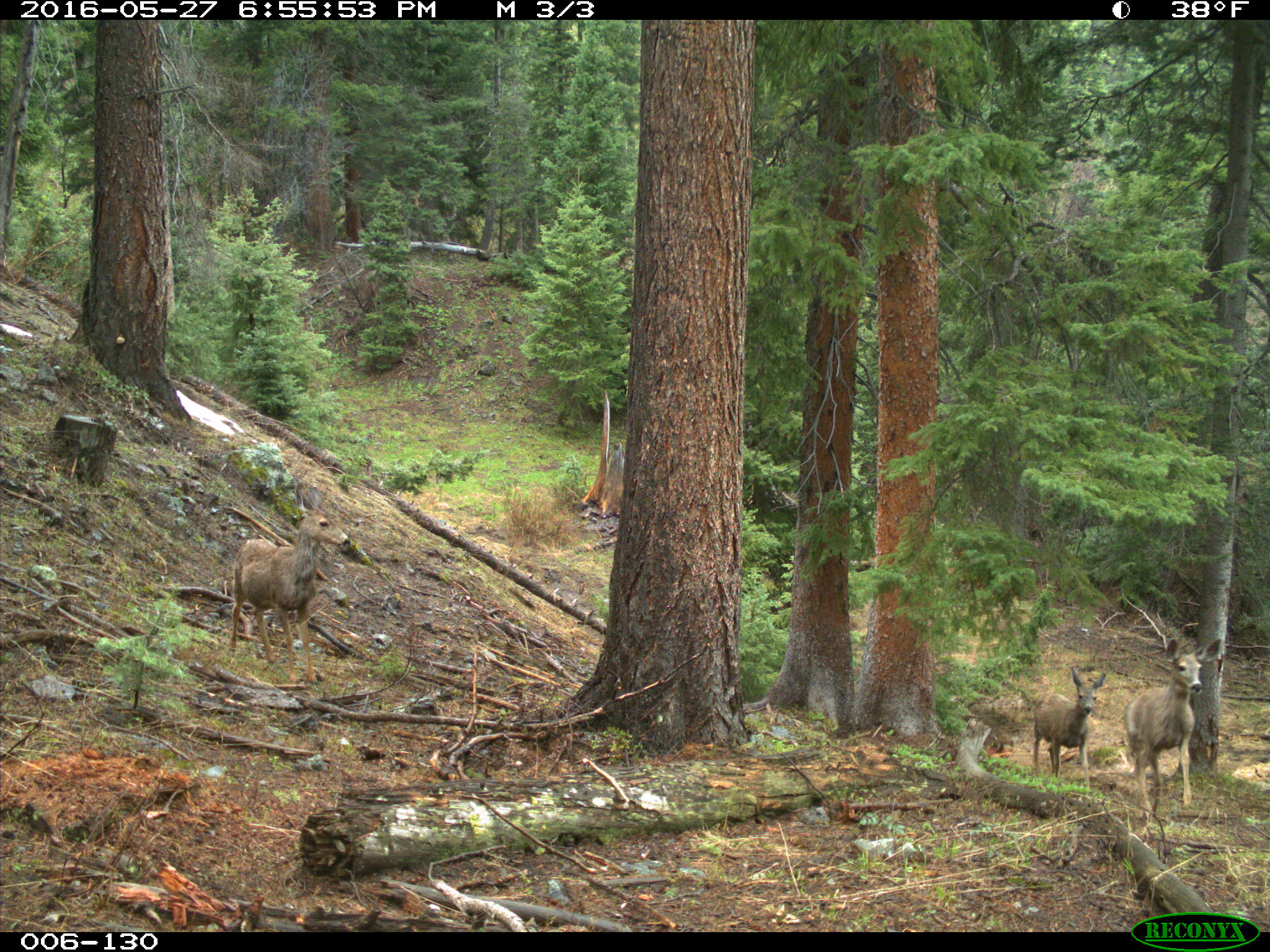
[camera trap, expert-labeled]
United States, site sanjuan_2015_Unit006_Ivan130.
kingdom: Animalia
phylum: Chordata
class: Mammalia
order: Artiodactyla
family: Cervidae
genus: Odocoileus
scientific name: Odocoileus hemionus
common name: mule deer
Odocoileus hemionus (mule deer).